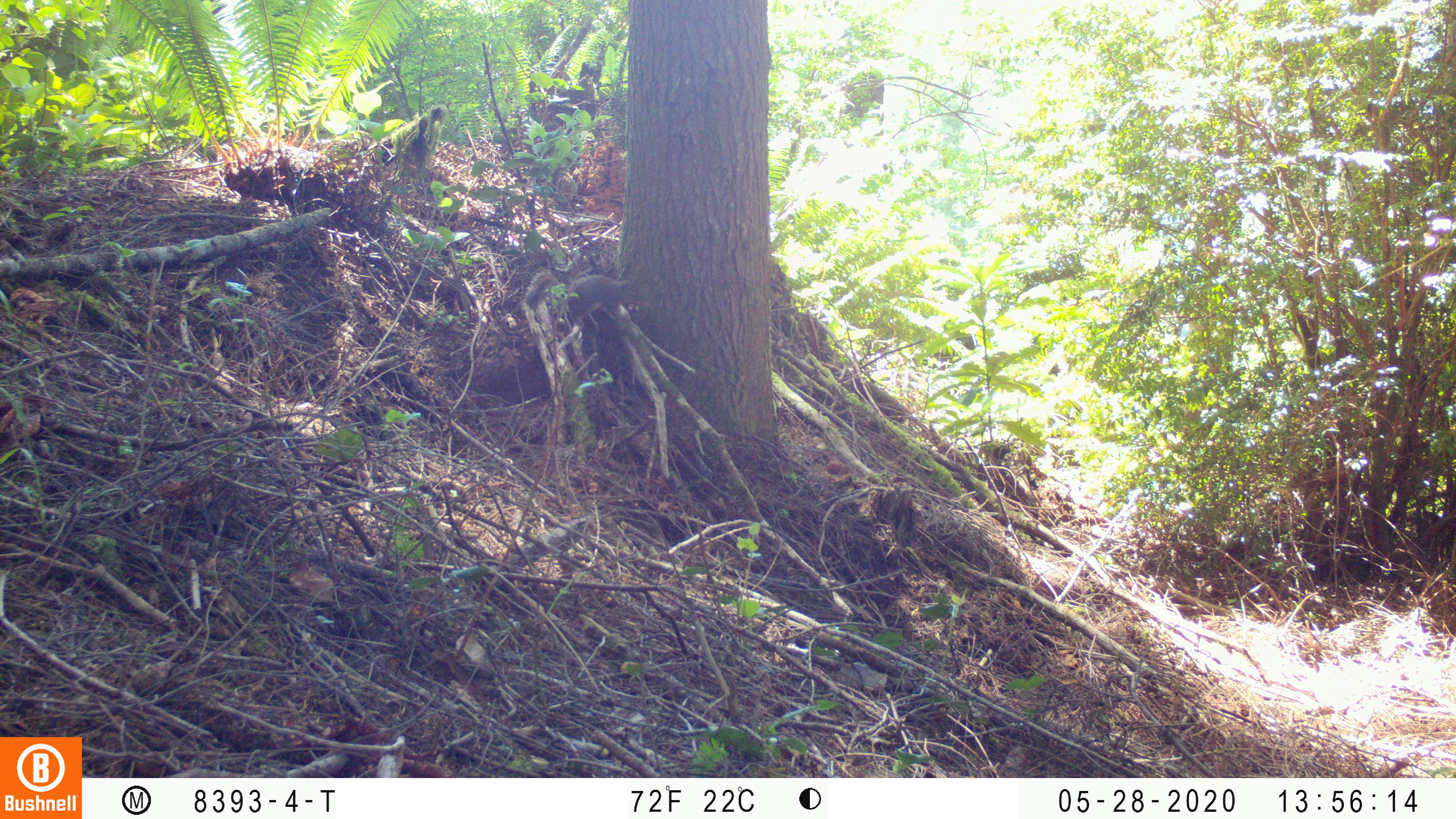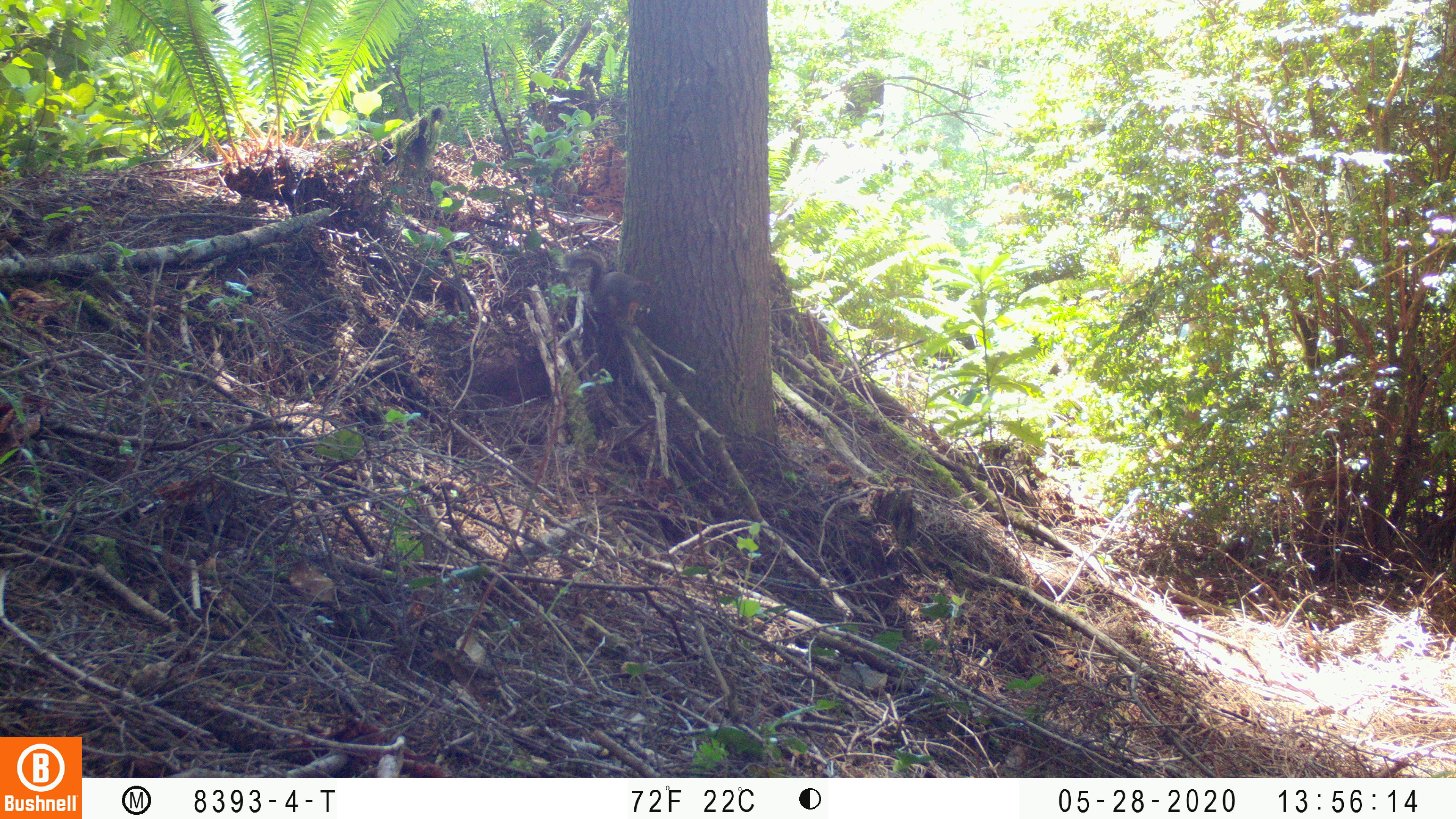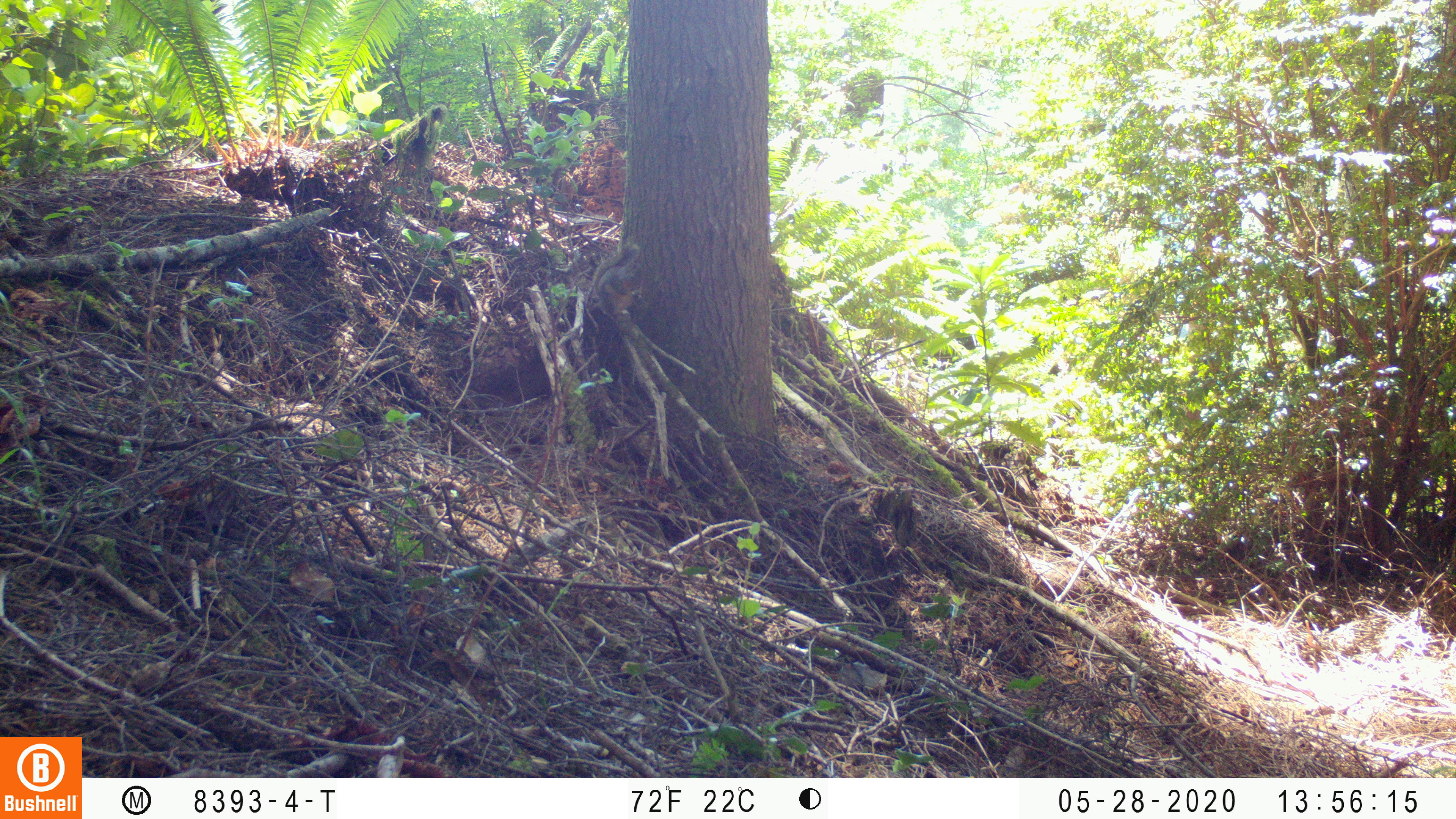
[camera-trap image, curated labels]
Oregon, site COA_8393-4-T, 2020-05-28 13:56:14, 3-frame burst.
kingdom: Animalia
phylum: Chordata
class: Mammalia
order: Rodentia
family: Sciuridae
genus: Tamiasciurus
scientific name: Tamiasciurus douglasii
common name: douglas squirrel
Douglas squirrel (Tamiasciurus douglasii).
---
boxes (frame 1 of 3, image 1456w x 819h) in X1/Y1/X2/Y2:
douglas squirrel: 520/268/642/324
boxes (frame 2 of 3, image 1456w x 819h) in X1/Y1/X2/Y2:
douglas squirrel: 563/242/664/336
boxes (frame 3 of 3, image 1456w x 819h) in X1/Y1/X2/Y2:
douglas squirrel: 576/242/649/328